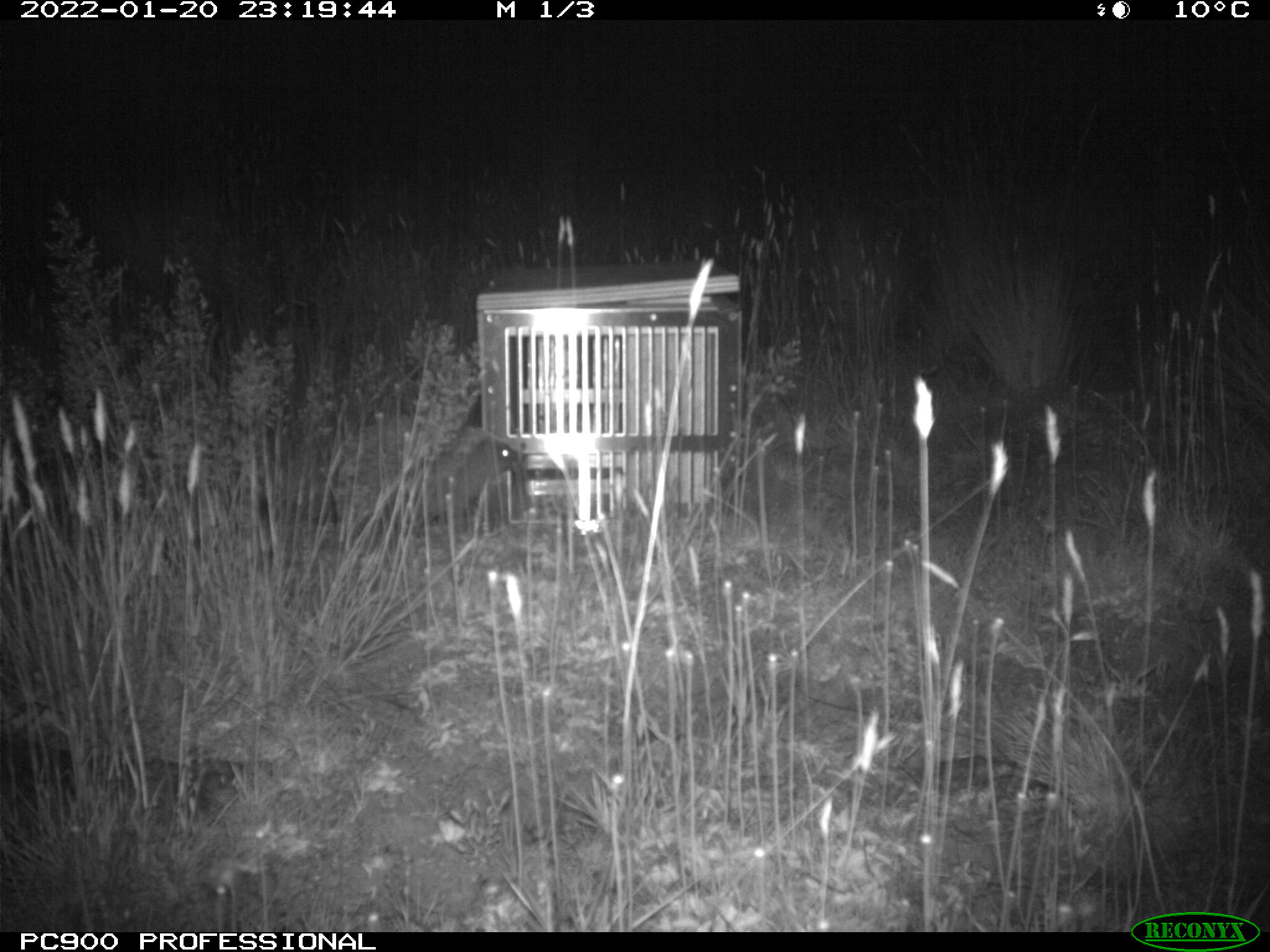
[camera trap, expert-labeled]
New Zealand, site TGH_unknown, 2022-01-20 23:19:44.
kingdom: Animalia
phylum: Chordata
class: Mammalia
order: Eulipotyphla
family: Erinaceidae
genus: Erinaceus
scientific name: Erinaceus europaeus europaeus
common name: european hedgehog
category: hedgehog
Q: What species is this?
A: Hedgehog (european hedgehog) (Erinaceus europaeus europaeus).